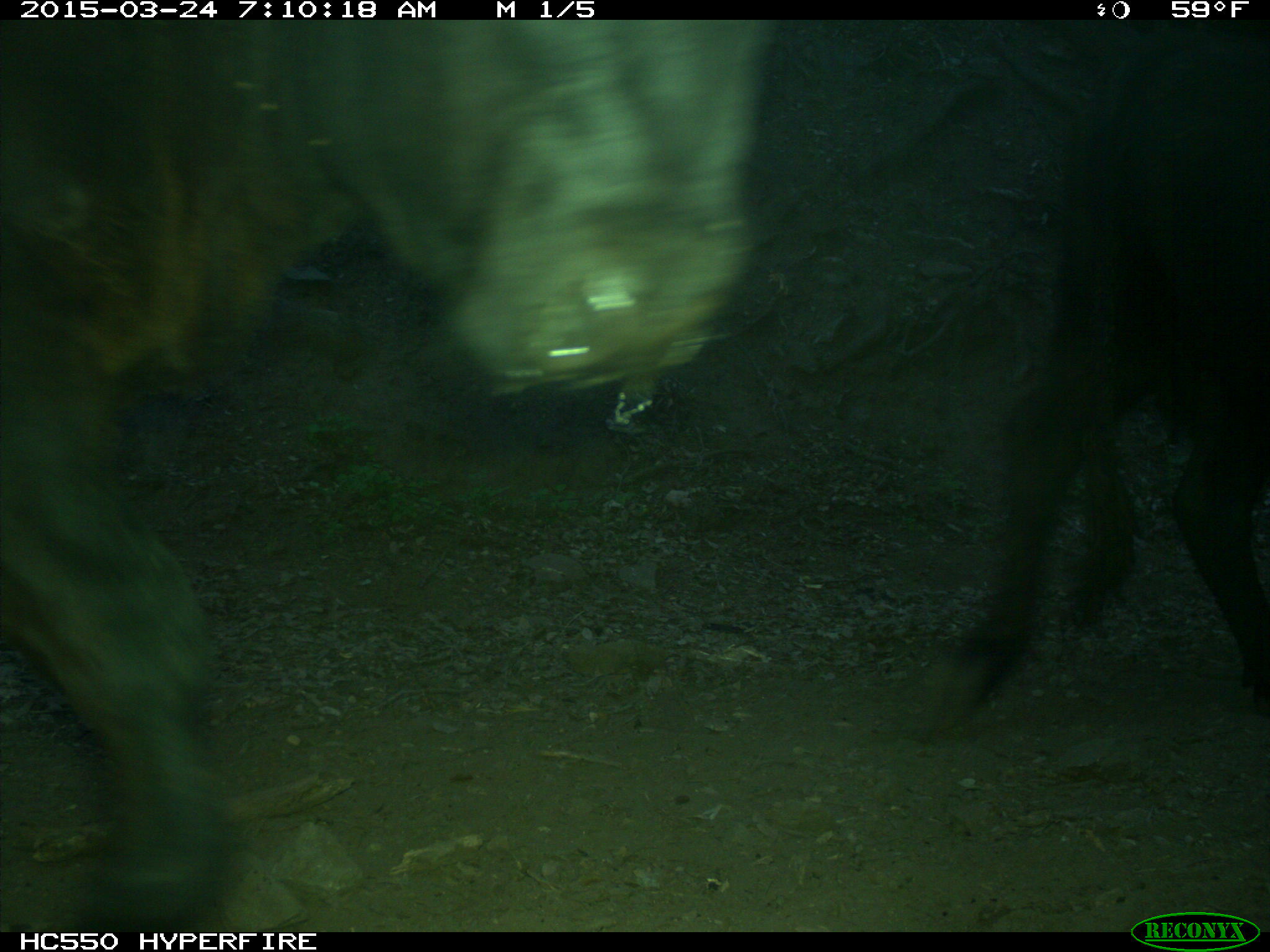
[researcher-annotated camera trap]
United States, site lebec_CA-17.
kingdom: Animalia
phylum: Chordata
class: Mammalia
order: Artiodactyla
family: Bovidae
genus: Bos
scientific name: Bos taurus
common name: domestic cow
Bos taurus (domestic cow).